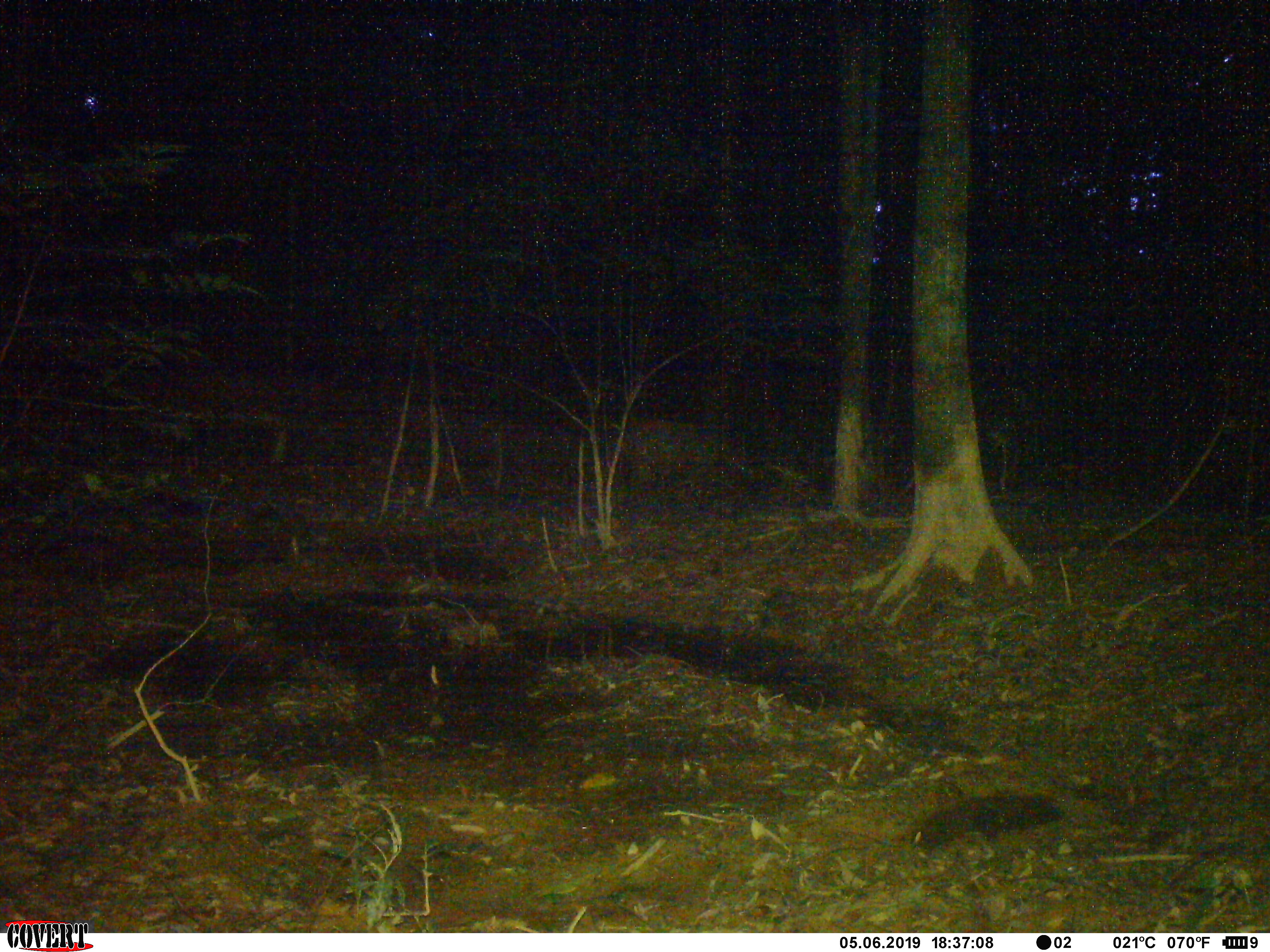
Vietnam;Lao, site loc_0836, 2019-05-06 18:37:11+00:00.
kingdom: Animalia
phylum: Chordata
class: Mammalia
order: Artiodactyla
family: Suidae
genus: Sus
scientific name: Sus scrofa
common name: eurasian wild pig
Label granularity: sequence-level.